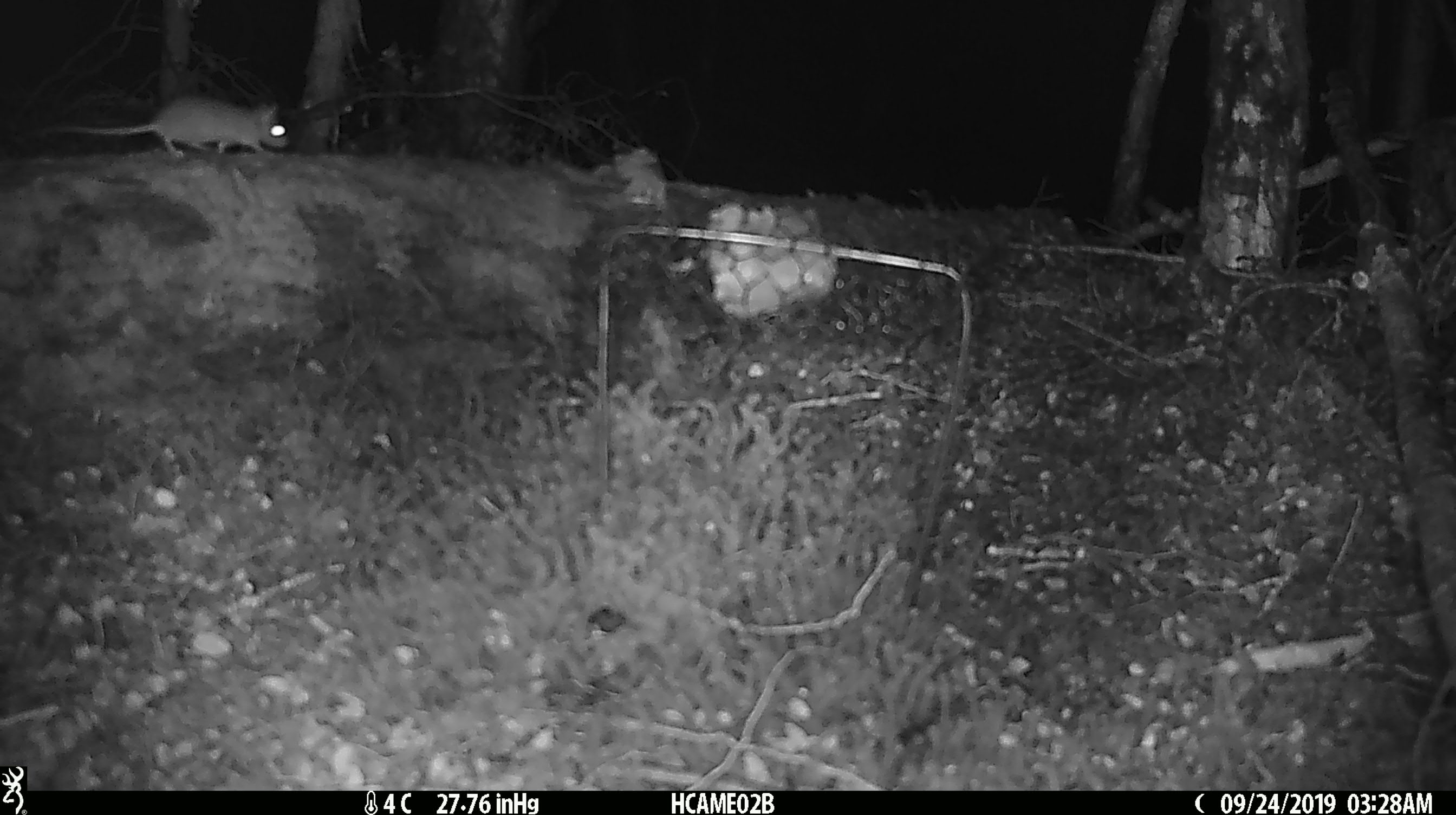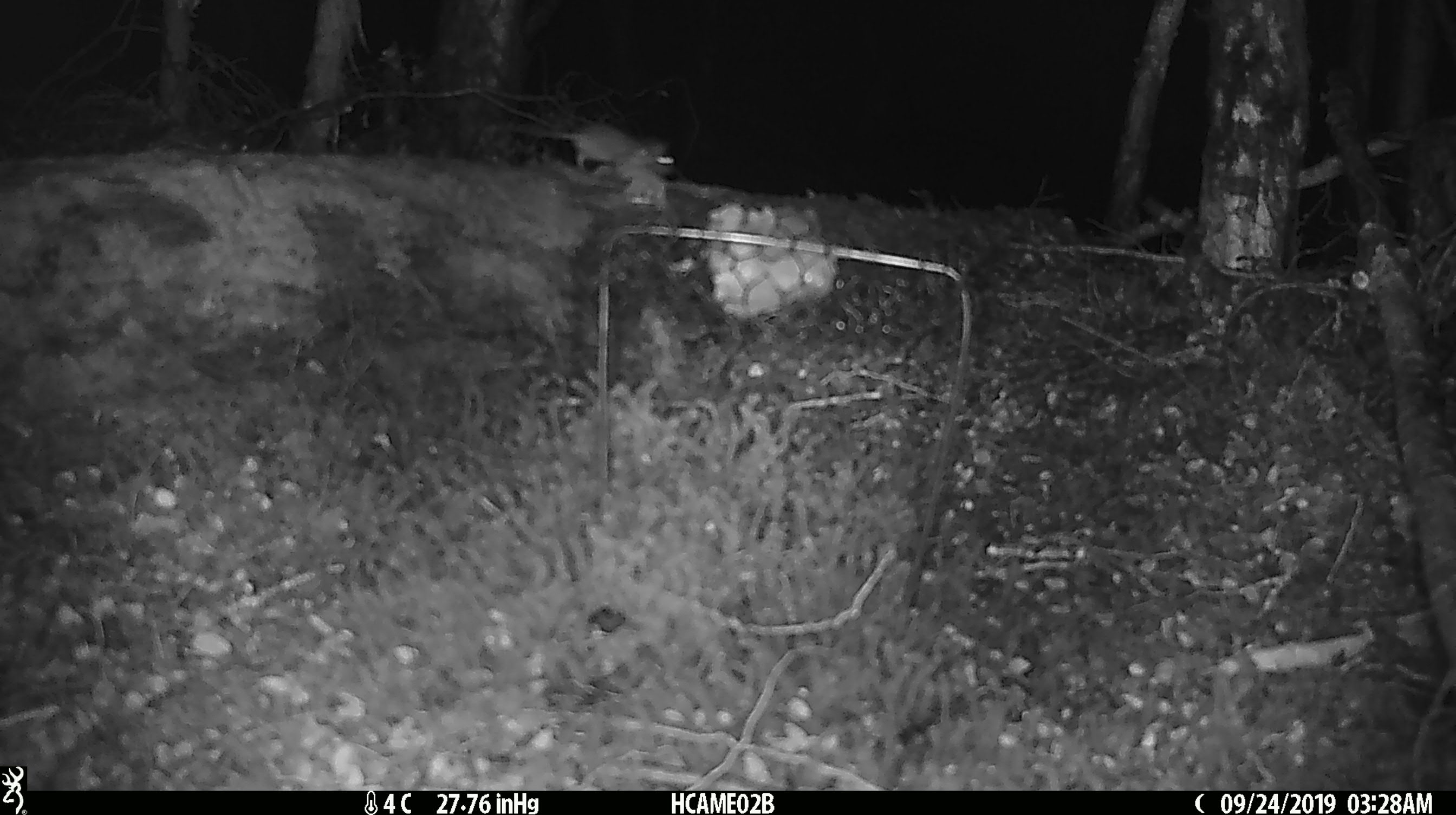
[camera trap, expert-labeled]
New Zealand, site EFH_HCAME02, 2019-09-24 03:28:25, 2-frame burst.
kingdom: Animalia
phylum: Chordata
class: Mammalia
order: Rodentia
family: Muridae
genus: Mus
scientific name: Mus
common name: mouse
Mouse (Mus).